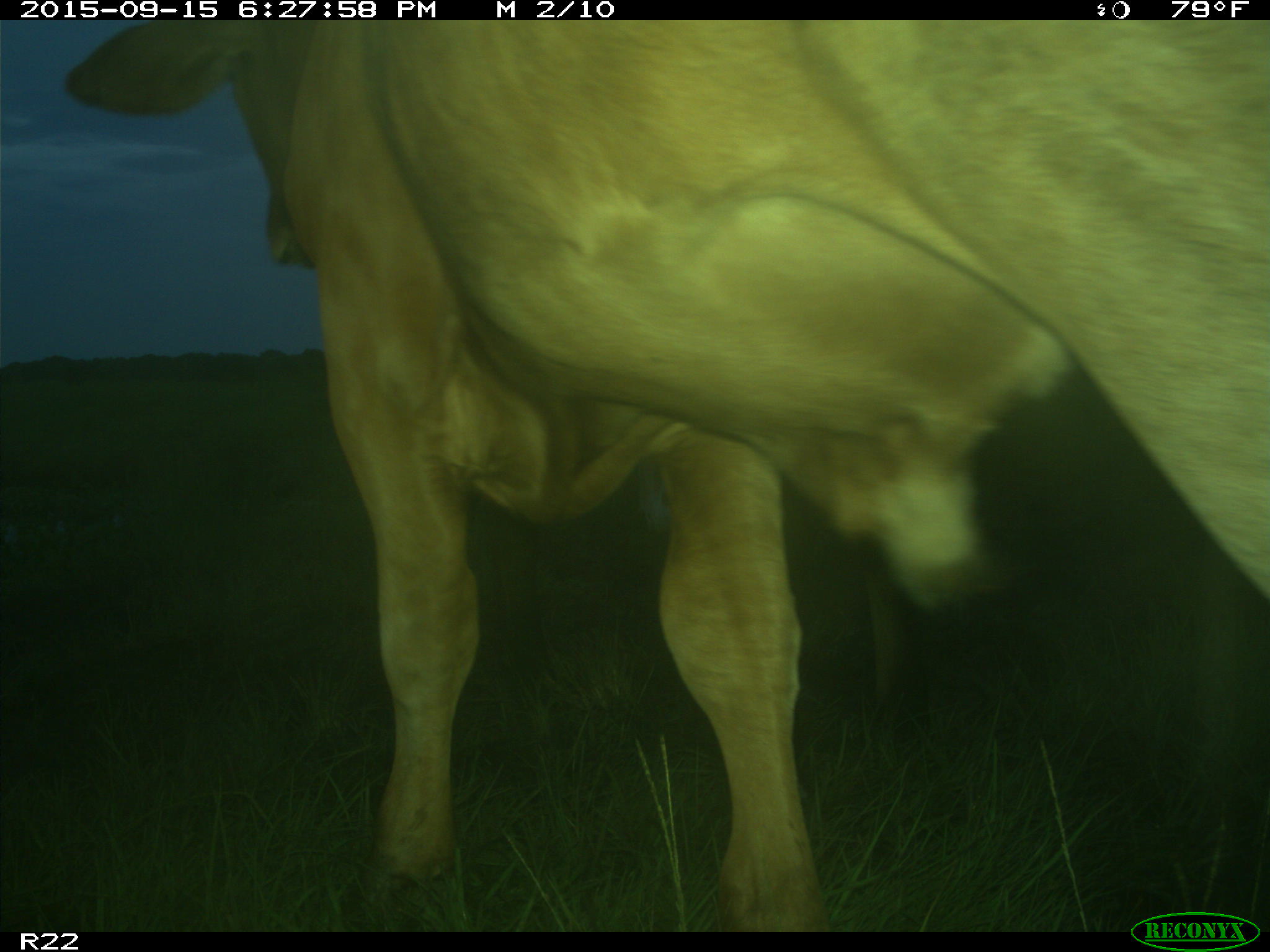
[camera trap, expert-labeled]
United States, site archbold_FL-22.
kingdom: Animalia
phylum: Chordata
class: Mammalia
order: Artiodactyla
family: Bovidae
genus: Bos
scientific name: Bos taurus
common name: domestic cow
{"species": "Bos taurus (domestic cow)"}